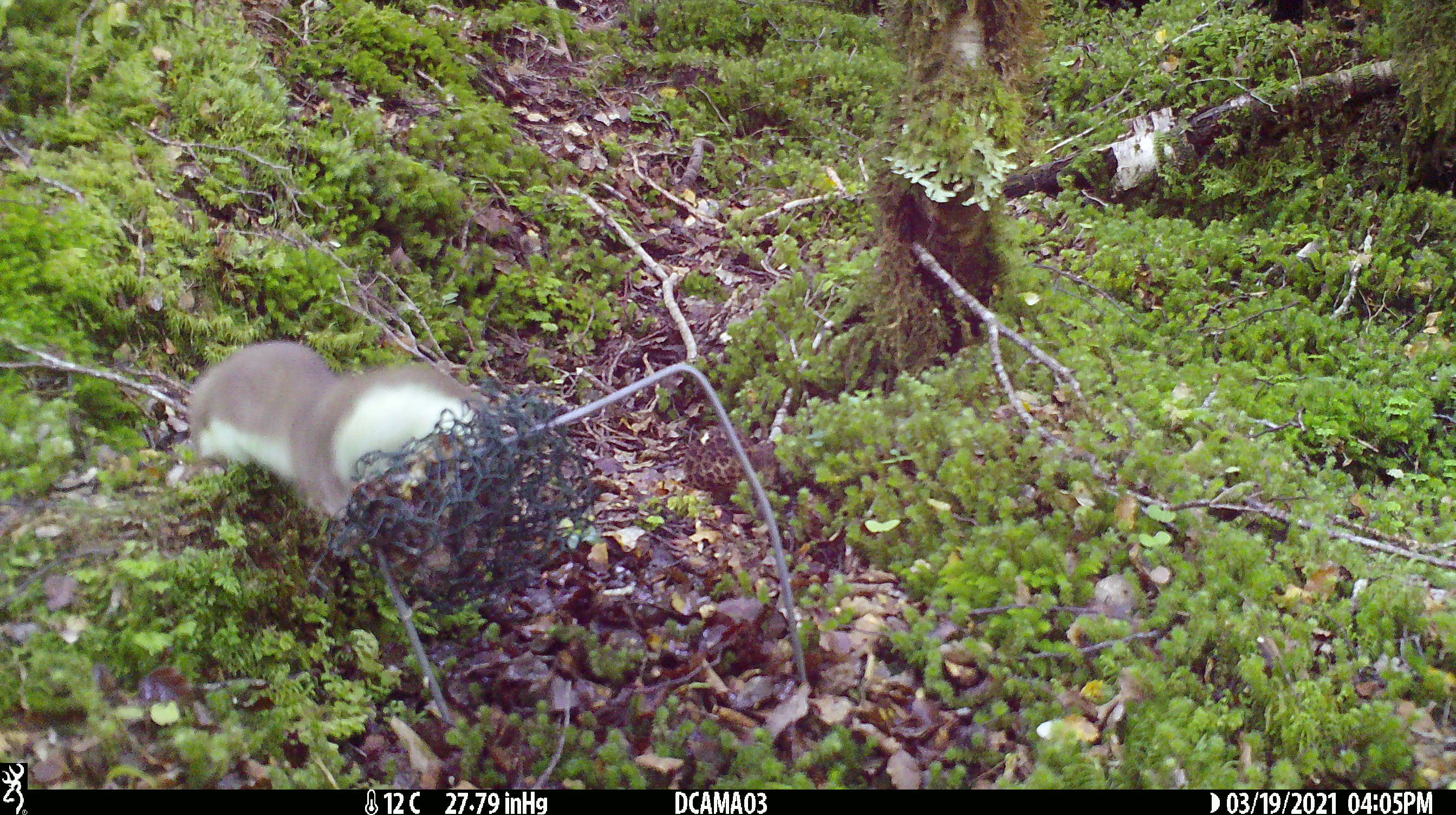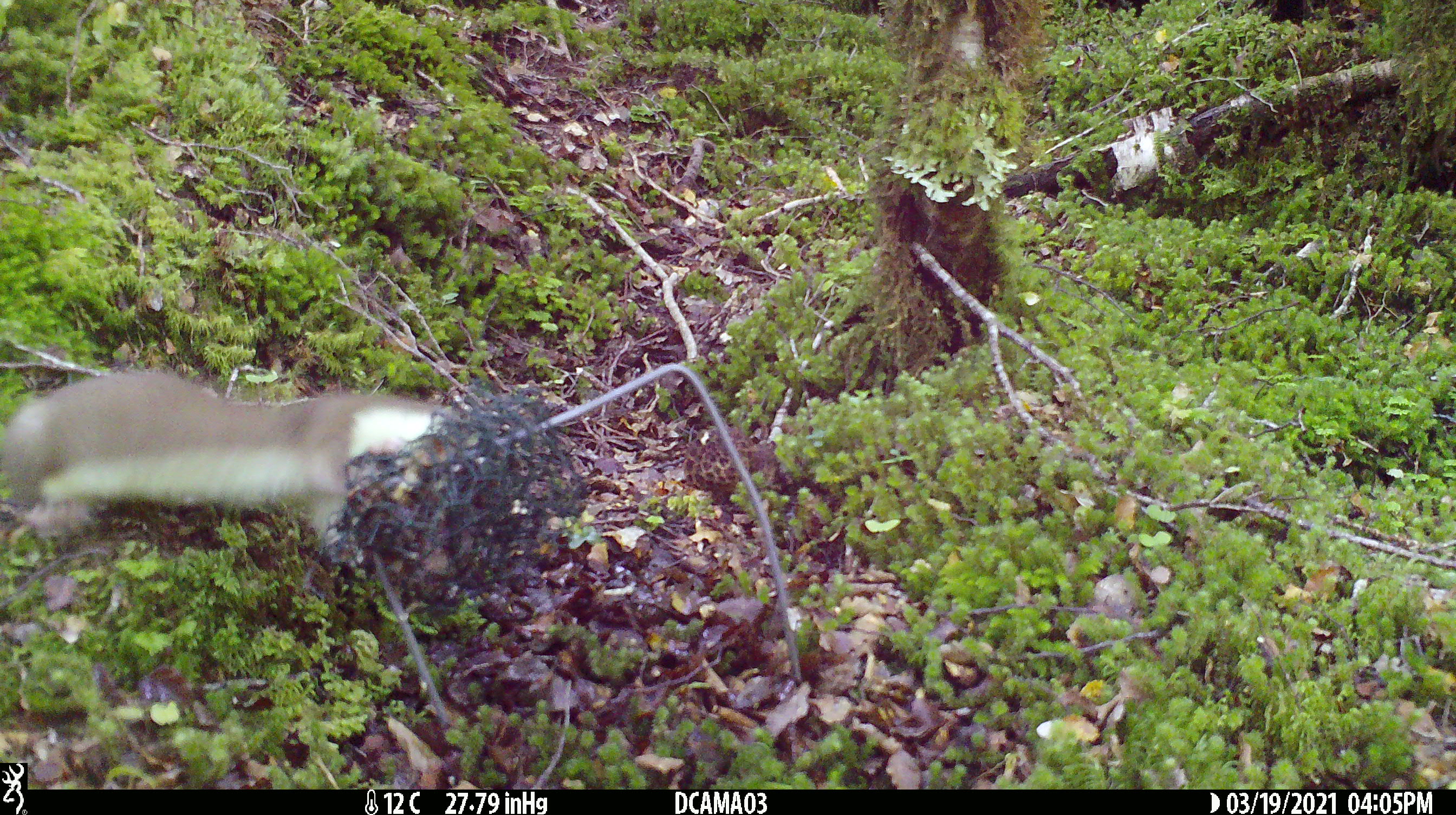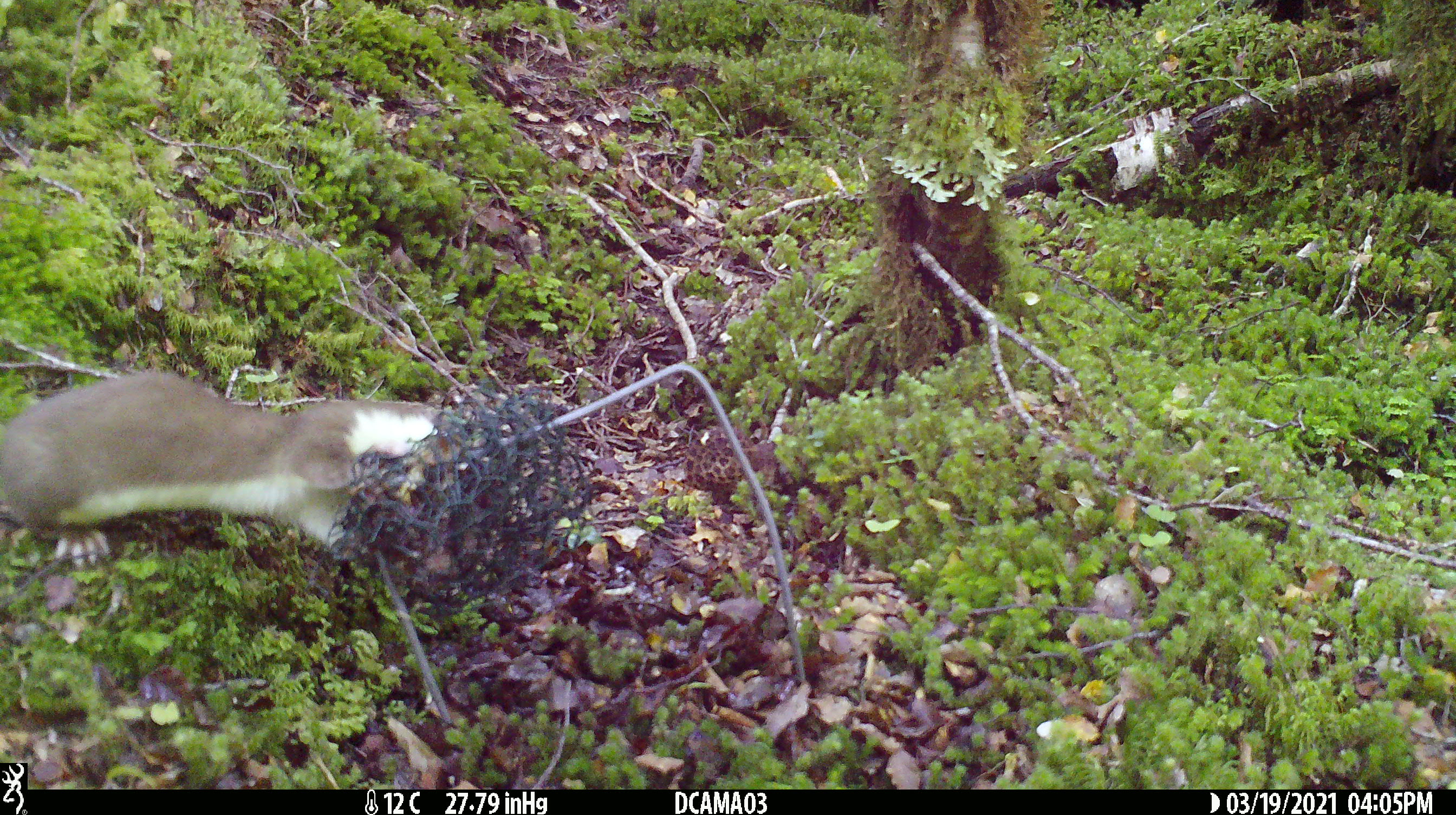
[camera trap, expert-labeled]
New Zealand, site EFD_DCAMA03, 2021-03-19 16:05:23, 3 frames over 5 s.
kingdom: Animalia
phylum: Chordata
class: Mammalia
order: Carnivora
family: Mustelidae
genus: Mustela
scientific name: Mustela erminea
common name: stoat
Stoat (Mustela erminea).